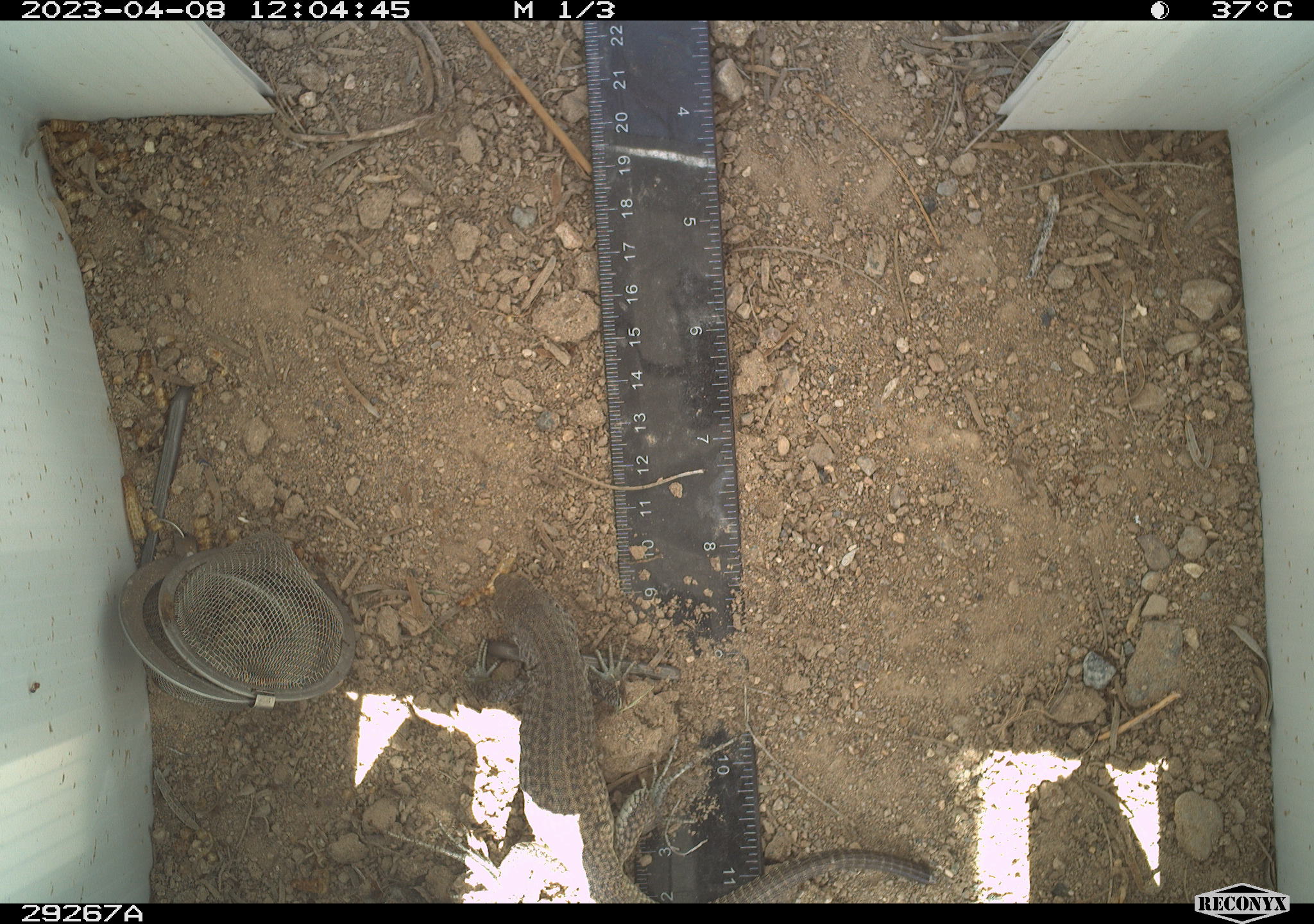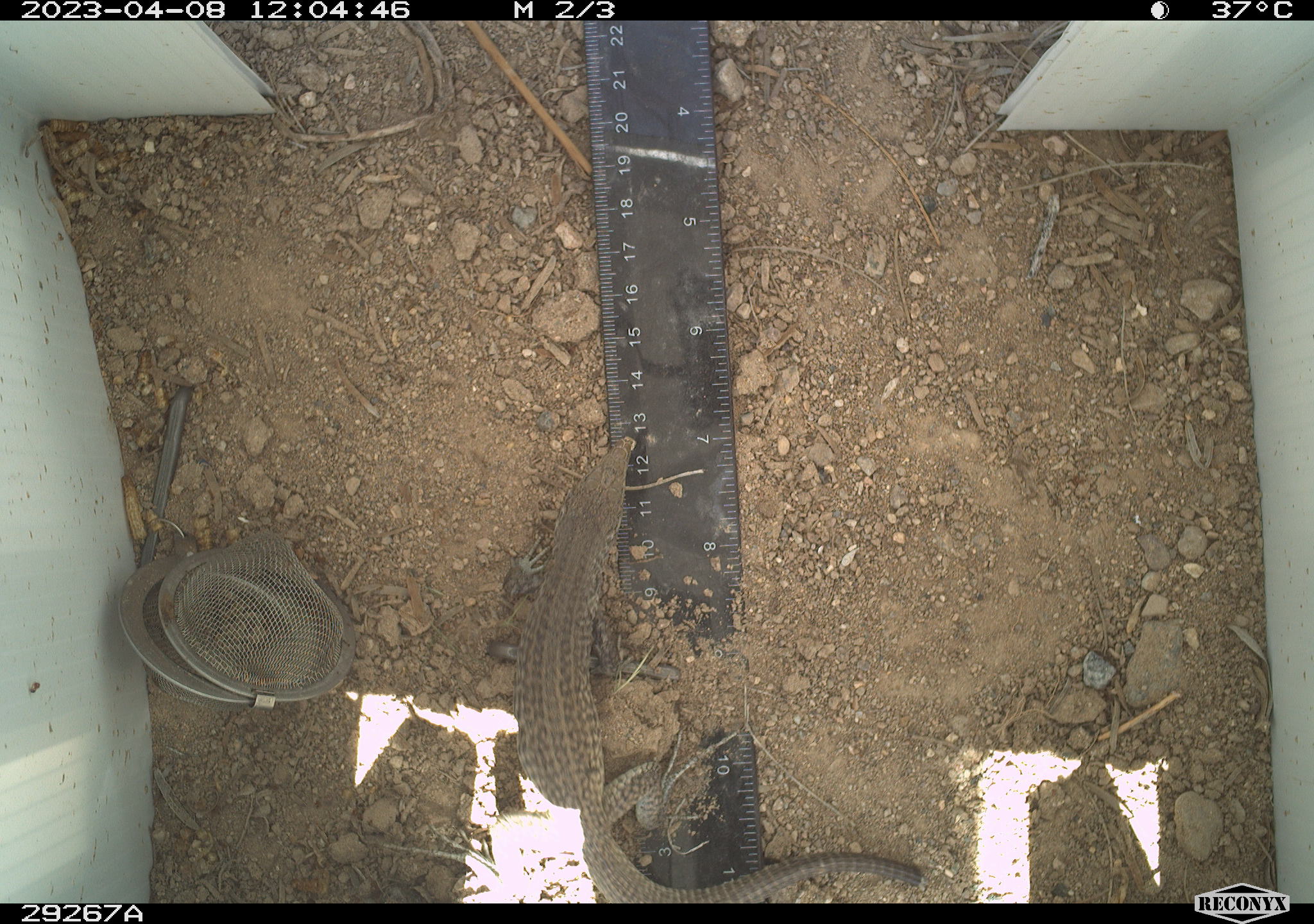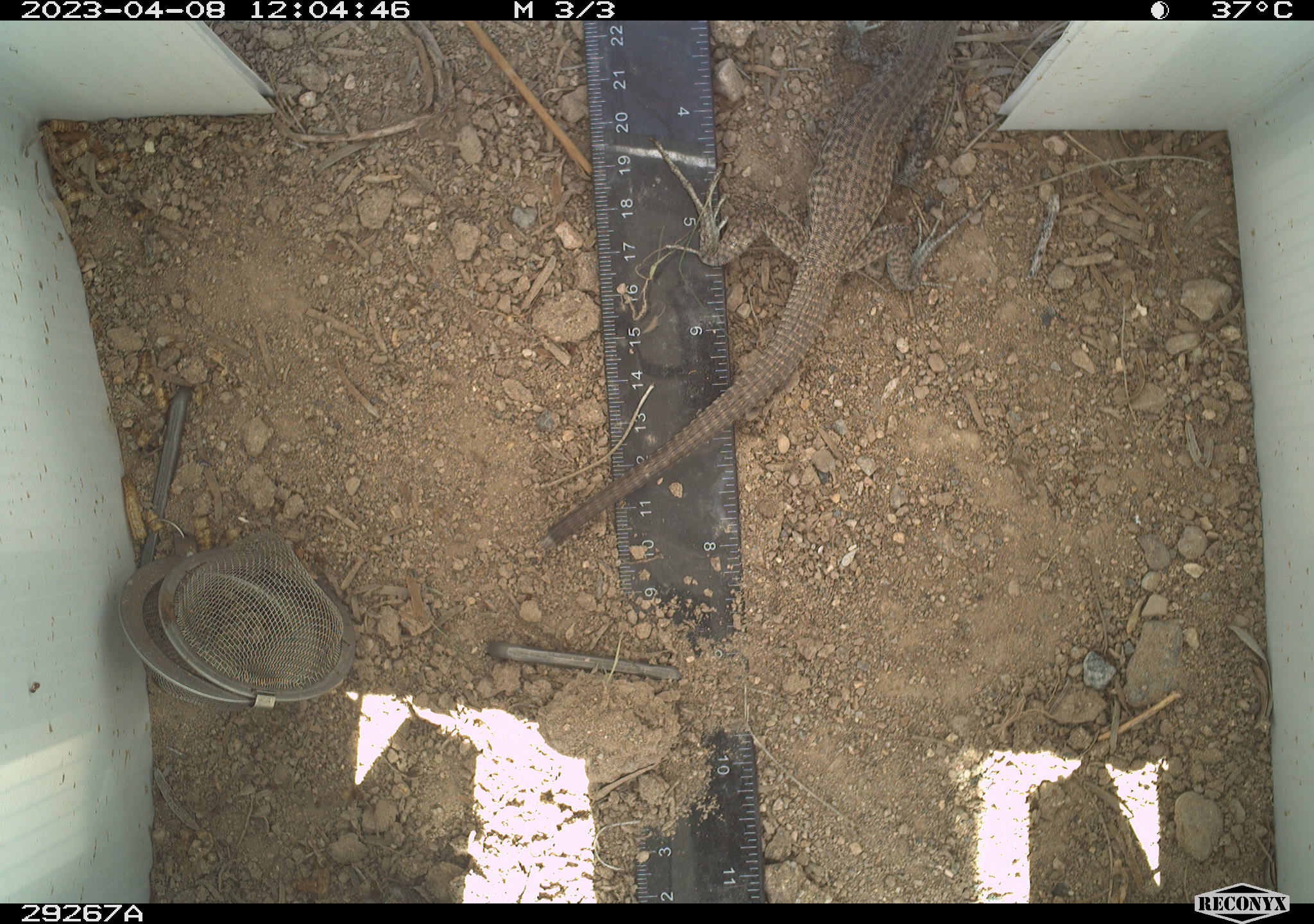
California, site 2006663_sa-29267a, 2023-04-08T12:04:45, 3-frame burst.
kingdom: Animalia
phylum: Chordata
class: Reptilia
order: Squamata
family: Teiidae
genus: Aspidoscelis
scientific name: Aspidoscelis tigris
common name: western whiptail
Western whiptail (Aspidoscelis tigris).